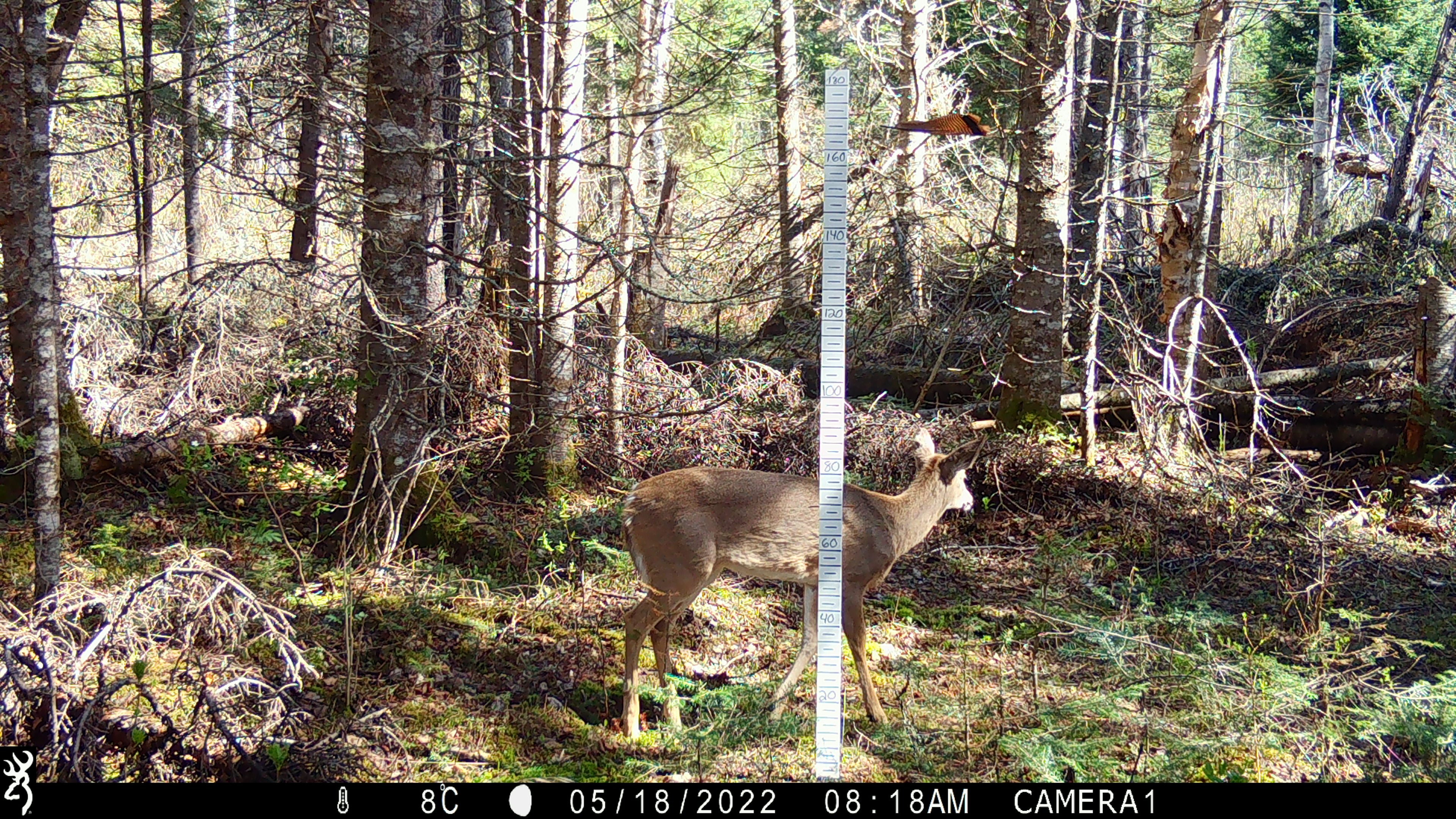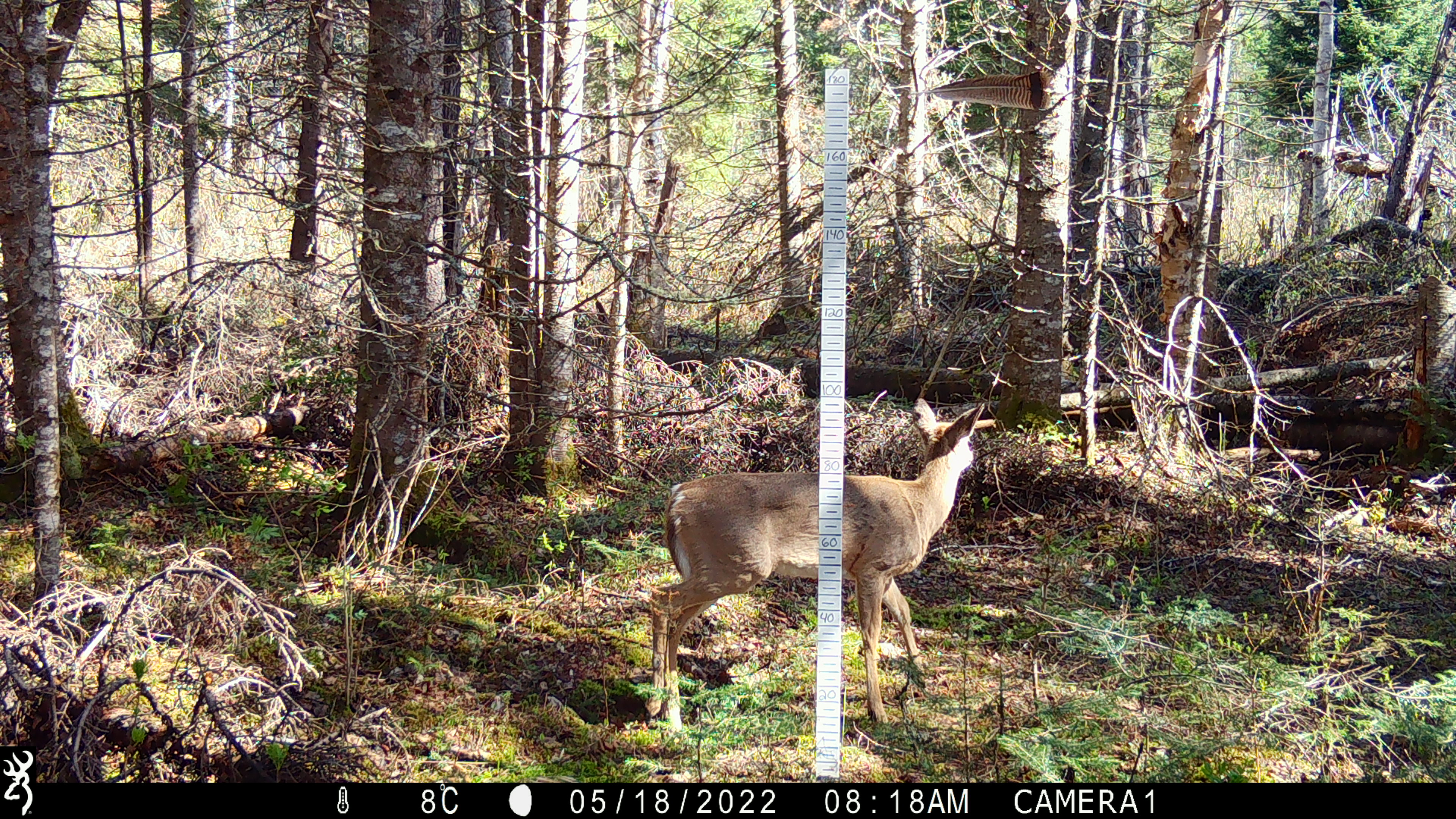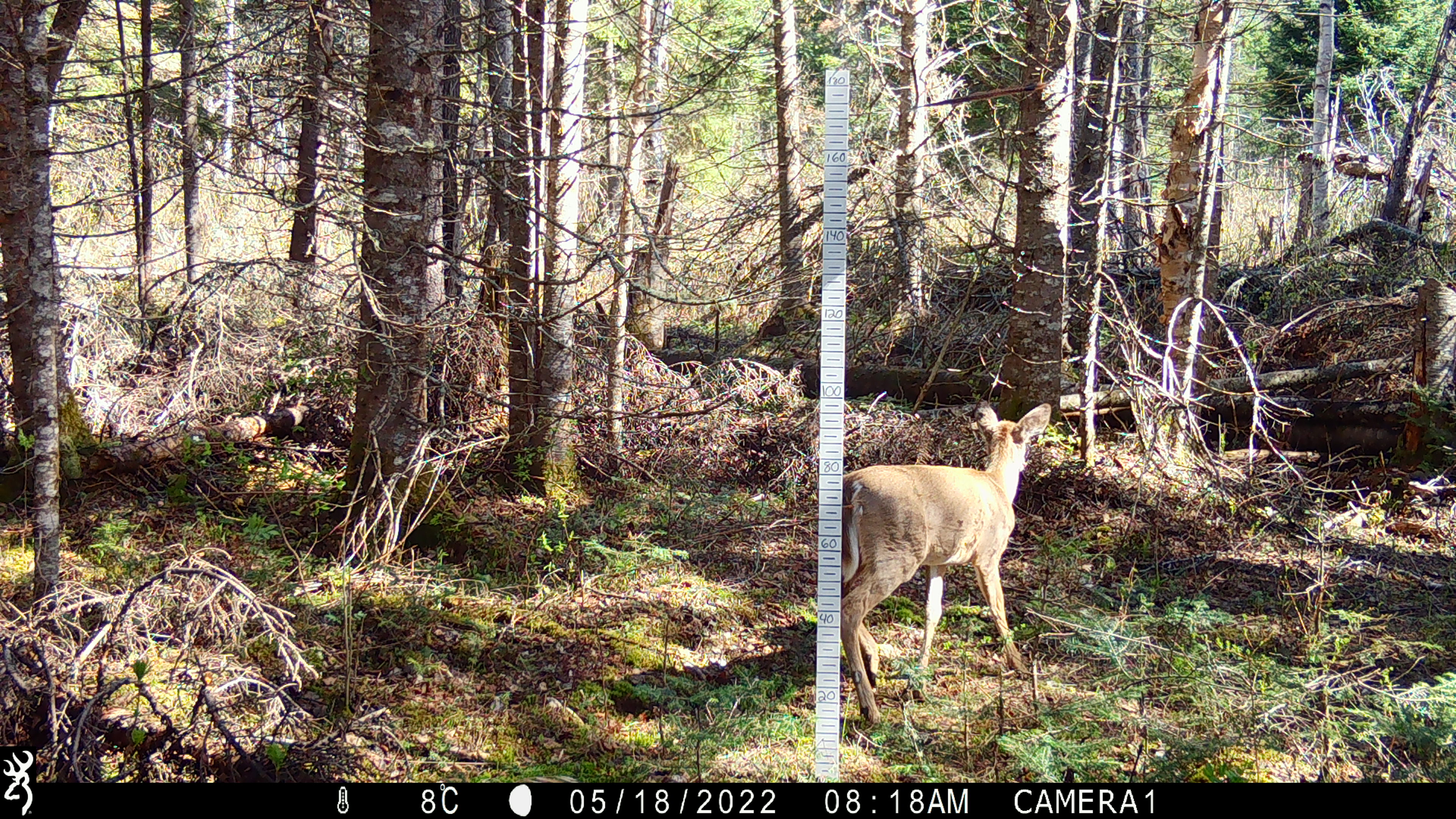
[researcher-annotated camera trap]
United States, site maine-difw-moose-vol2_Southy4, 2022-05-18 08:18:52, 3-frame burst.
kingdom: Animalia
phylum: Chordata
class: Mammalia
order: Artiodactyla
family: Cervidae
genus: Odocoileus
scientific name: Odocoileus virginianus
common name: white-tailed deer